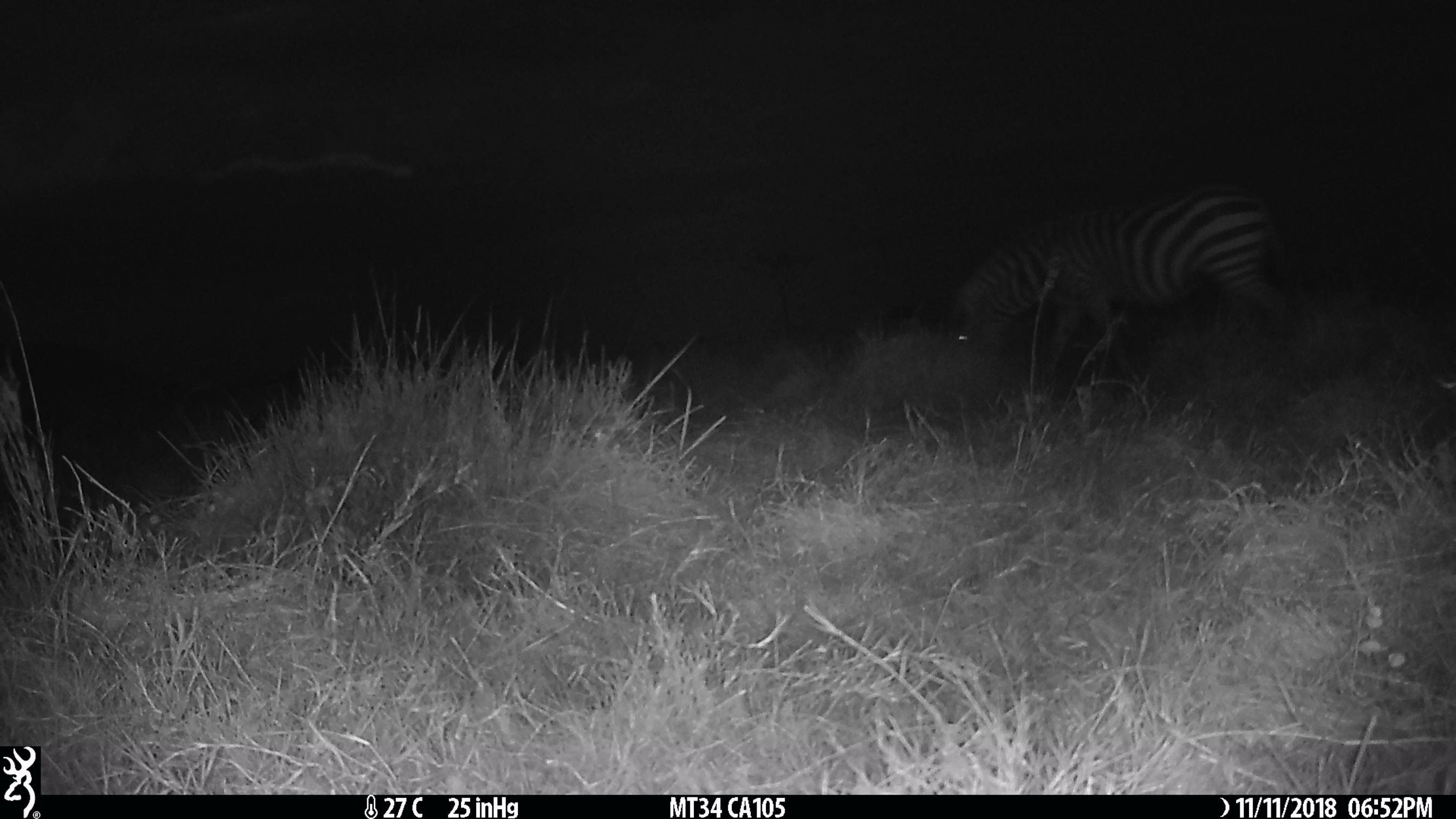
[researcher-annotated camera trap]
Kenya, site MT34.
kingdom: Animalia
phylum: Chordata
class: Mammalia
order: Perissodactyla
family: Equidae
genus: Equus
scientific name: Equus quagga burchellii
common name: burchell's zebra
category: zebra